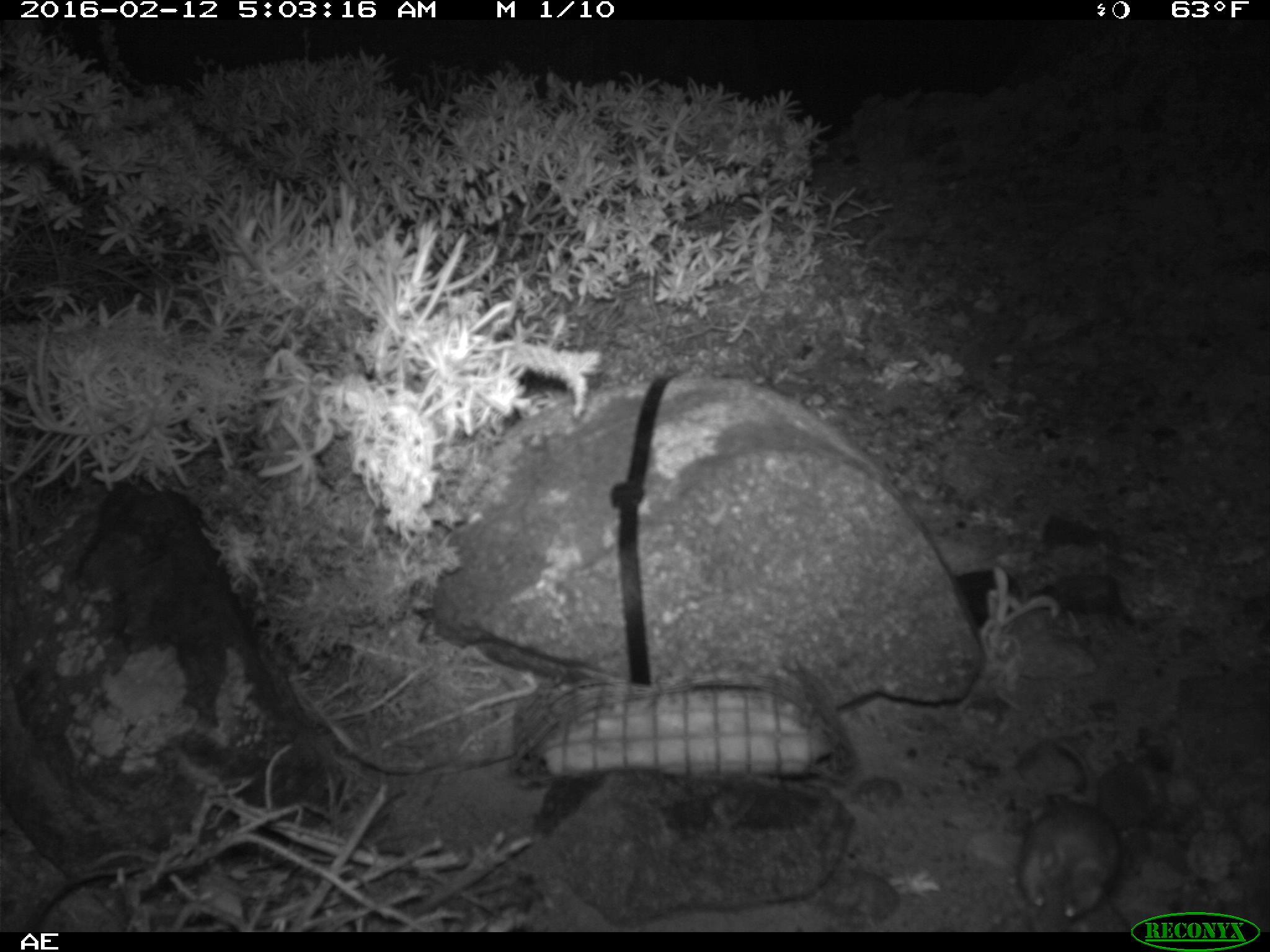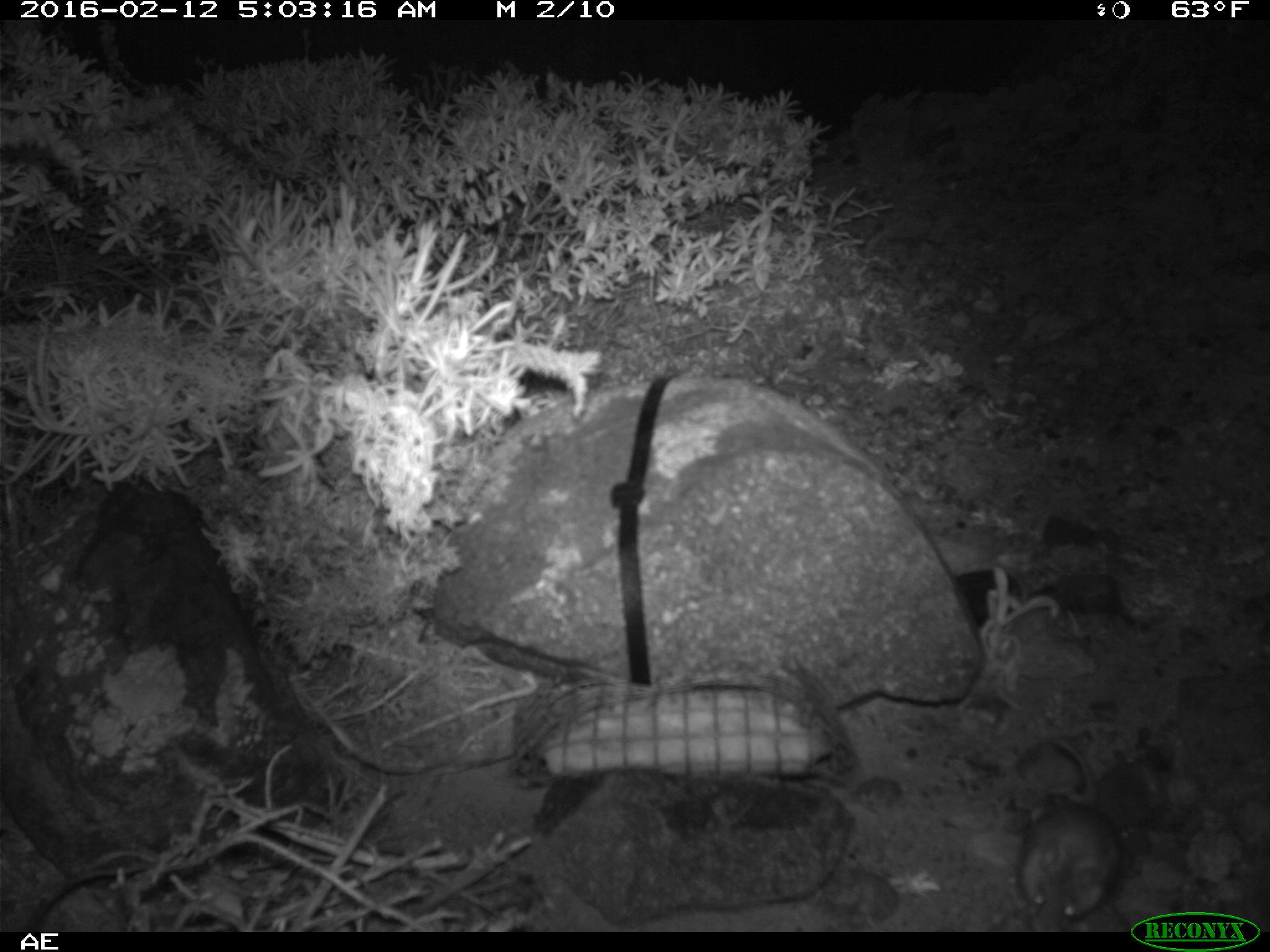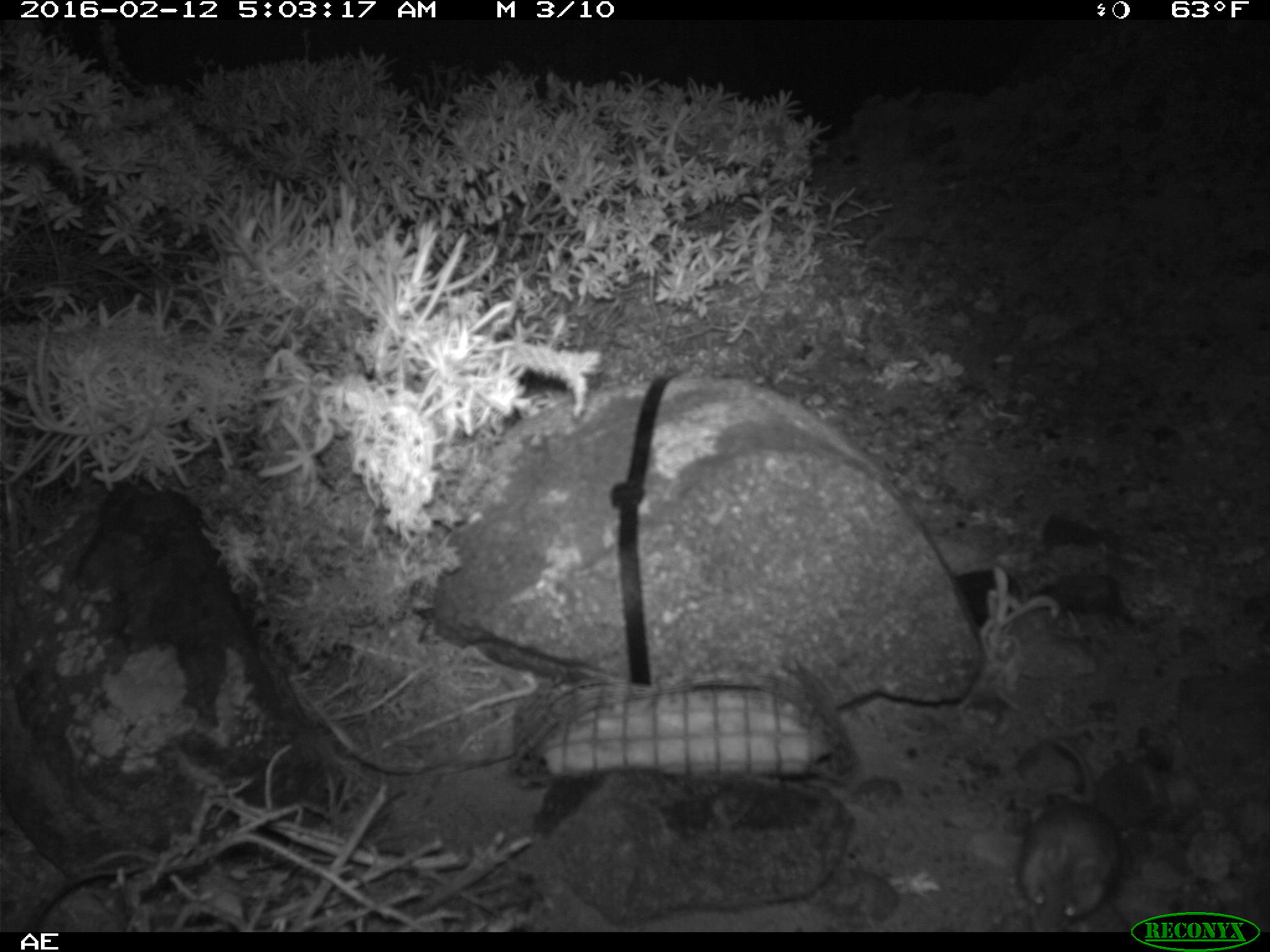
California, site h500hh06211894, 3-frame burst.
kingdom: Animalia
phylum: Chordata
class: Mammalia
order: Rodentia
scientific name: Rodentia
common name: rodent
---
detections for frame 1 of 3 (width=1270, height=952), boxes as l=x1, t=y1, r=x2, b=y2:
rodent: l=1016, t=742, r=1119, b=931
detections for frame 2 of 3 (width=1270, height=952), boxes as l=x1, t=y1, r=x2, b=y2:
rodent: l=1017, t=736, r=1120, b=929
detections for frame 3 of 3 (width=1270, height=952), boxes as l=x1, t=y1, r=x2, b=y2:
rodent: l=1015, t=736, r=1121, b=930